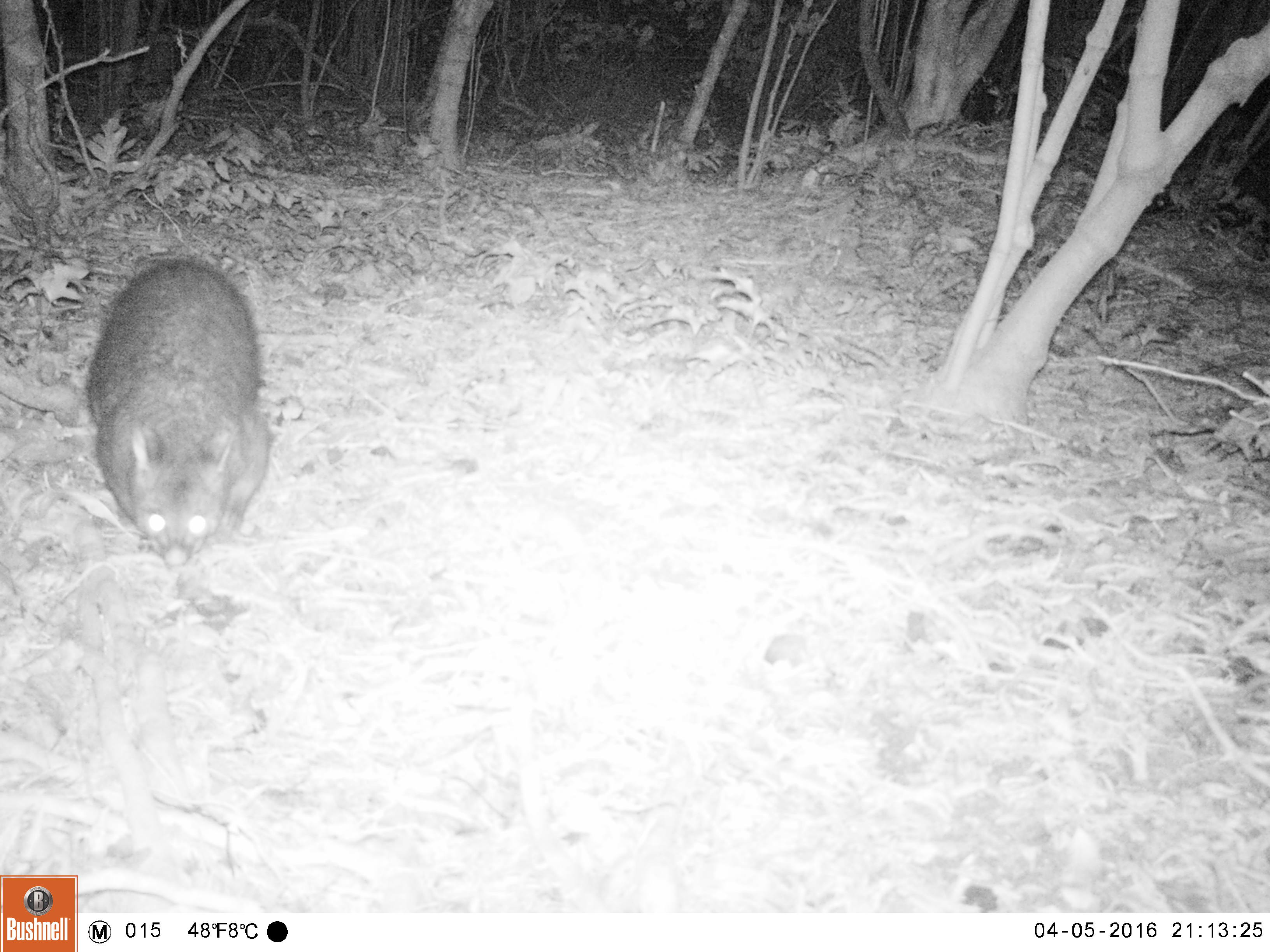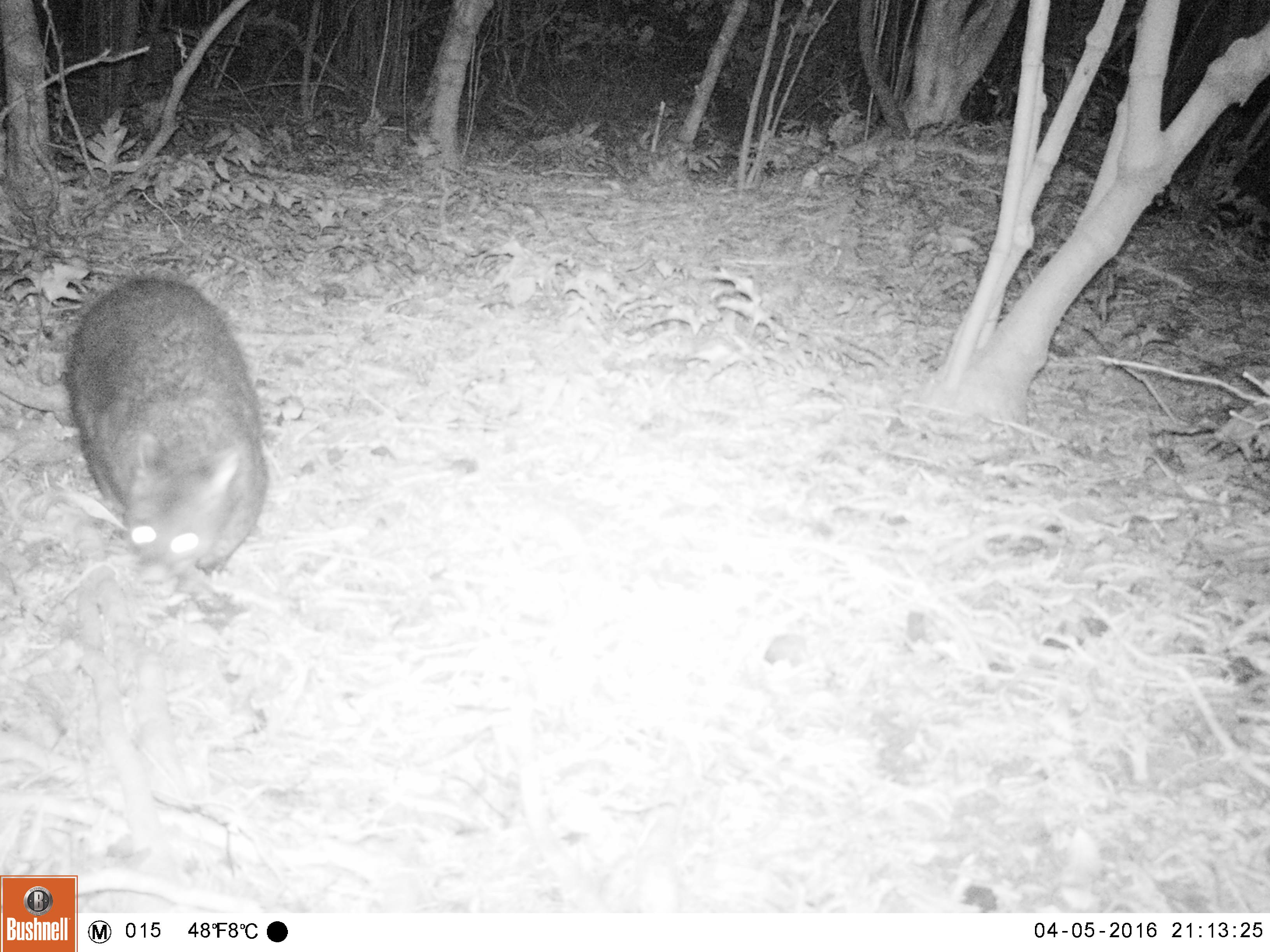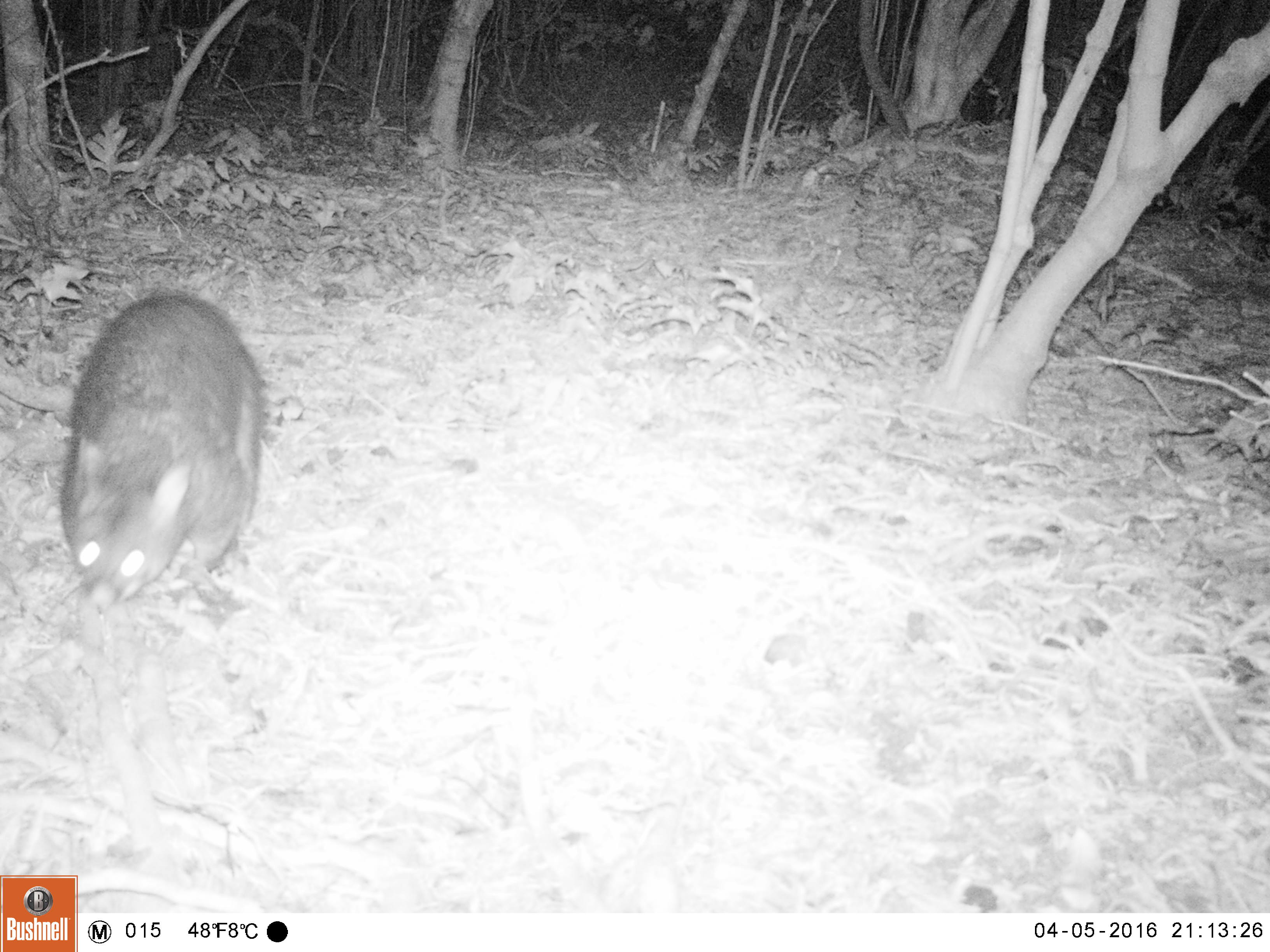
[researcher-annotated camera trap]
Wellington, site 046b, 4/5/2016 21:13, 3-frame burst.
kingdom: Animalia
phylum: Chordata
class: Mammalia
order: Didelphimorphia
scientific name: Didelphimorphia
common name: possum